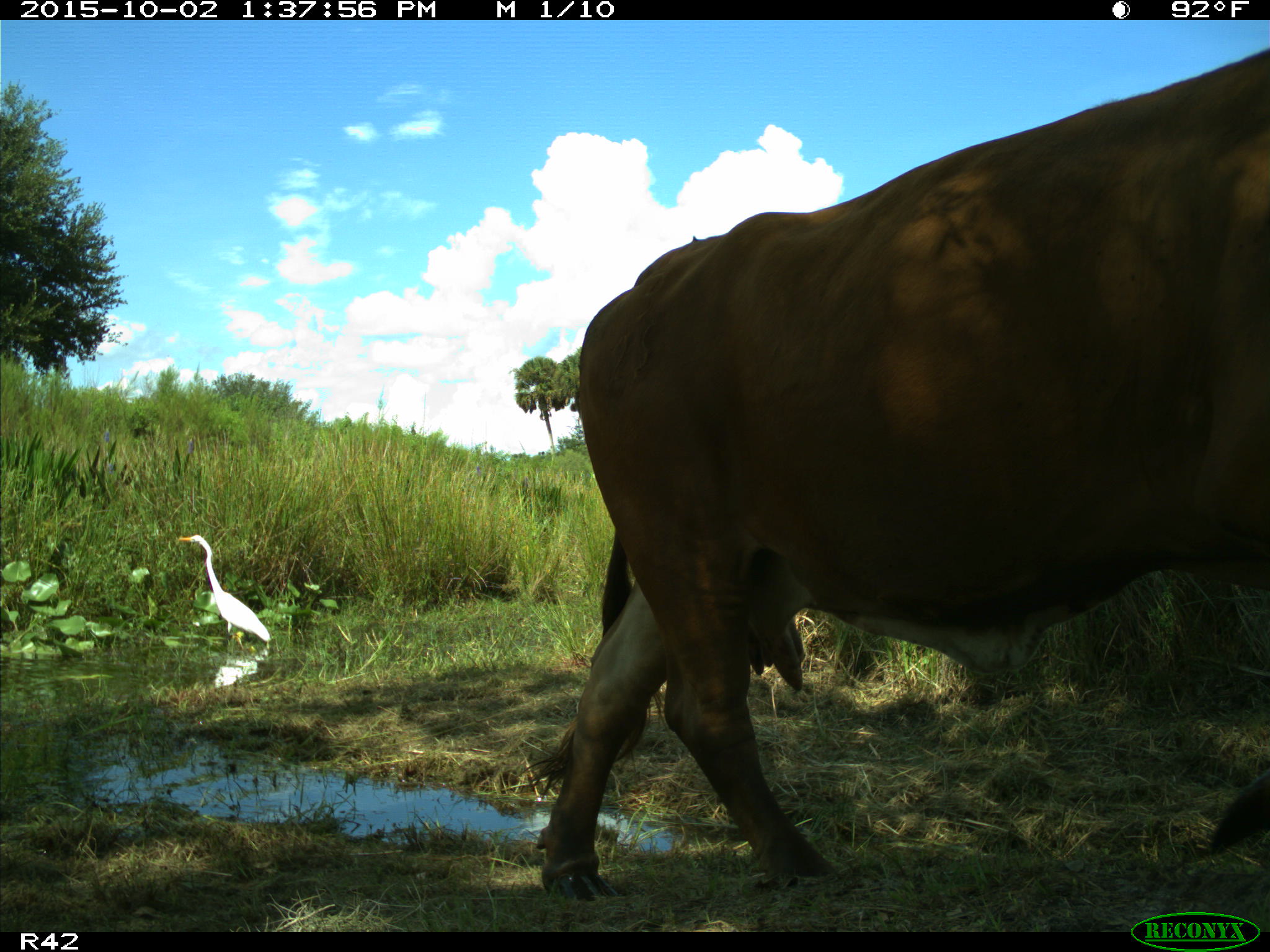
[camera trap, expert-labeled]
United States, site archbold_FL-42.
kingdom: Animalia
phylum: Chordata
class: Mammalia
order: Artiodactyla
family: Bovidae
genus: Bos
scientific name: Bos taurus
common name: domestic cow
Bos taurus (domestic cow).